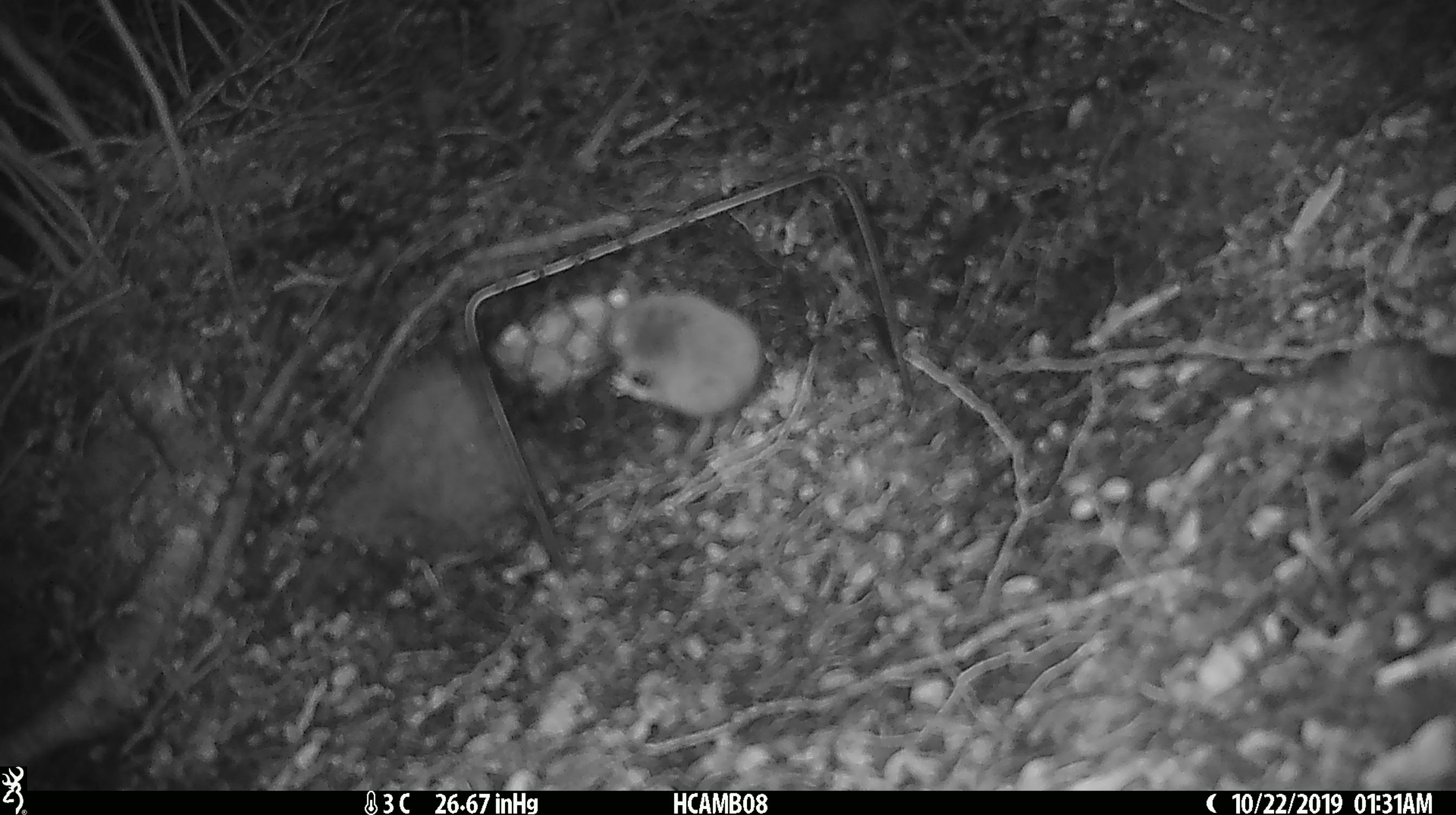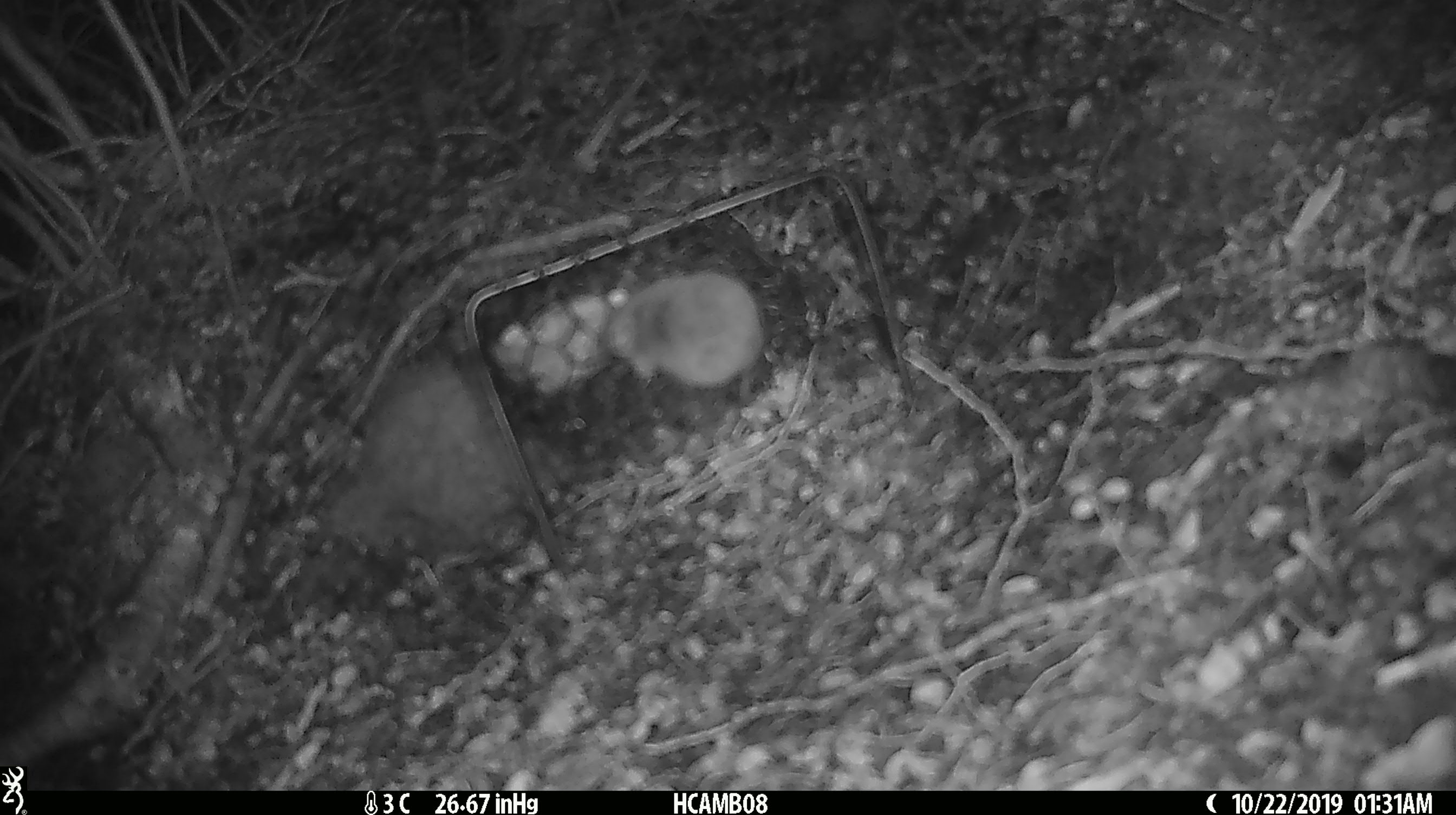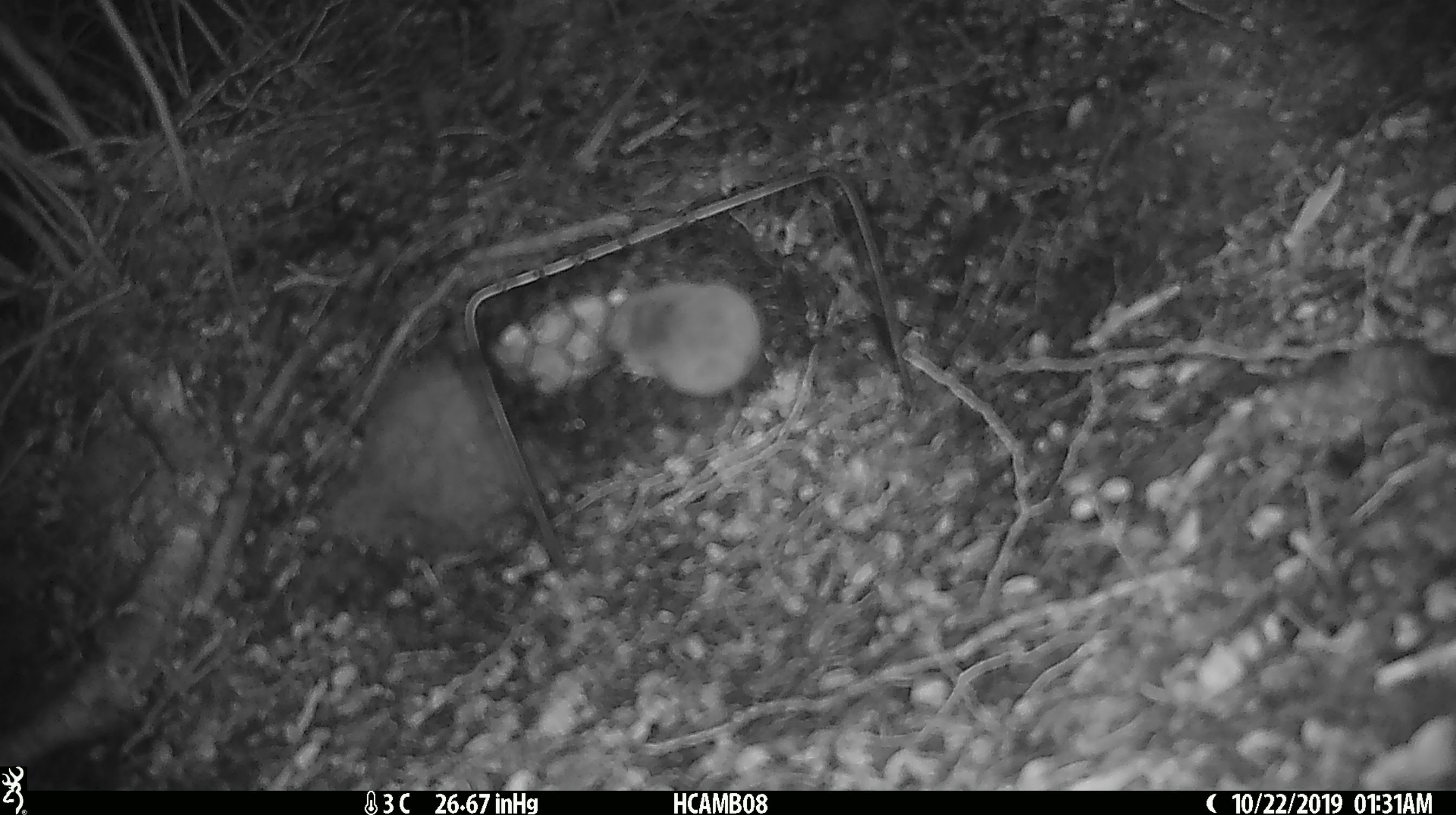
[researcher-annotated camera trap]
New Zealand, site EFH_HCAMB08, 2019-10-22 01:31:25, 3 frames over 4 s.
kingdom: Animalia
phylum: Chordata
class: Mammalia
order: Rodentia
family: Muridae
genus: Mus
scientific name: Mus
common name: mouse